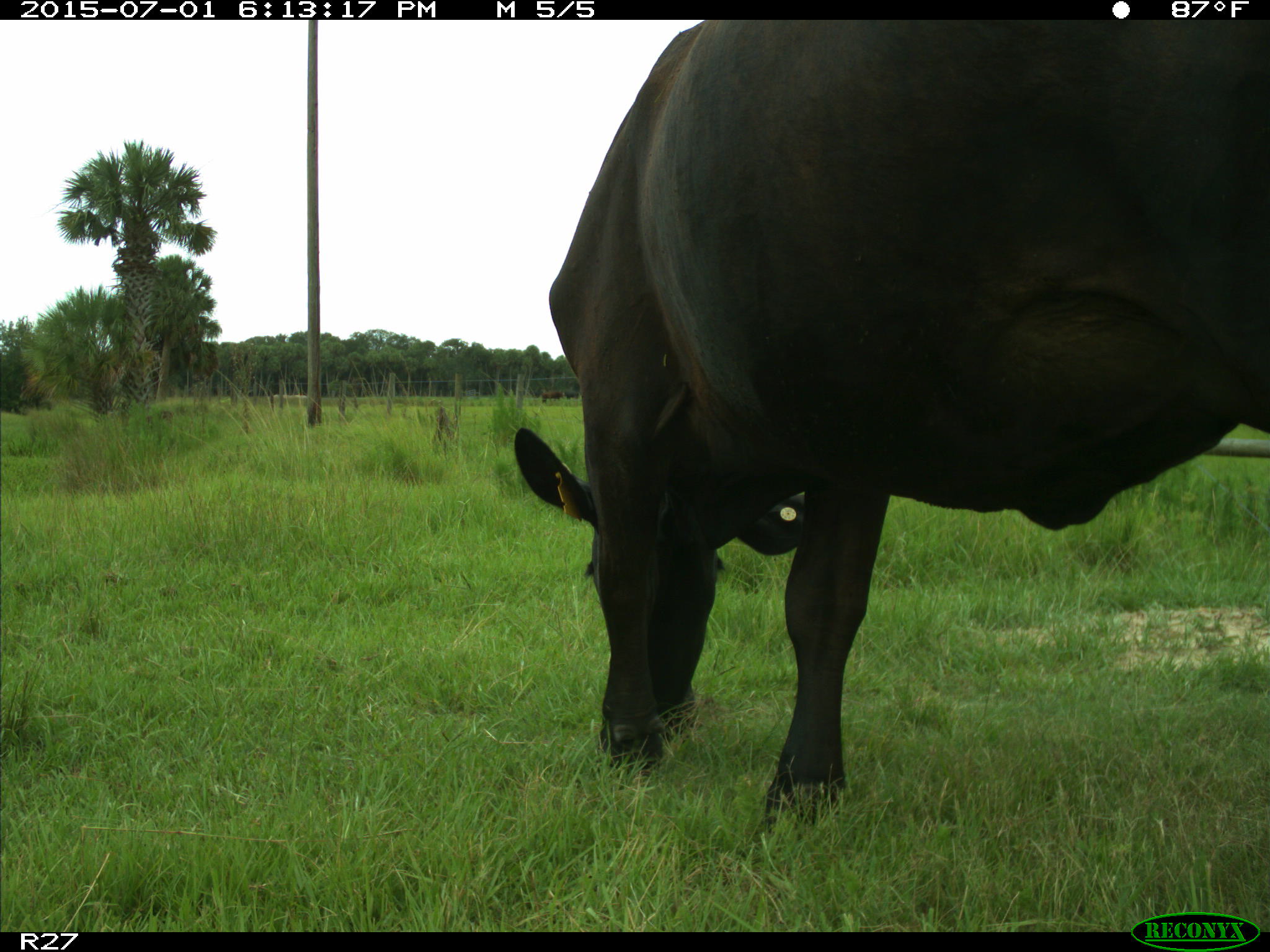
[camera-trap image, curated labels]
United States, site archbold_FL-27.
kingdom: Animalia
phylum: Chordata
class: Mammalia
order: Artiodactyla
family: Bovidae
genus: Bos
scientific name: Bos taurus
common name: domestic cow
Bos taurus (domestic cow).